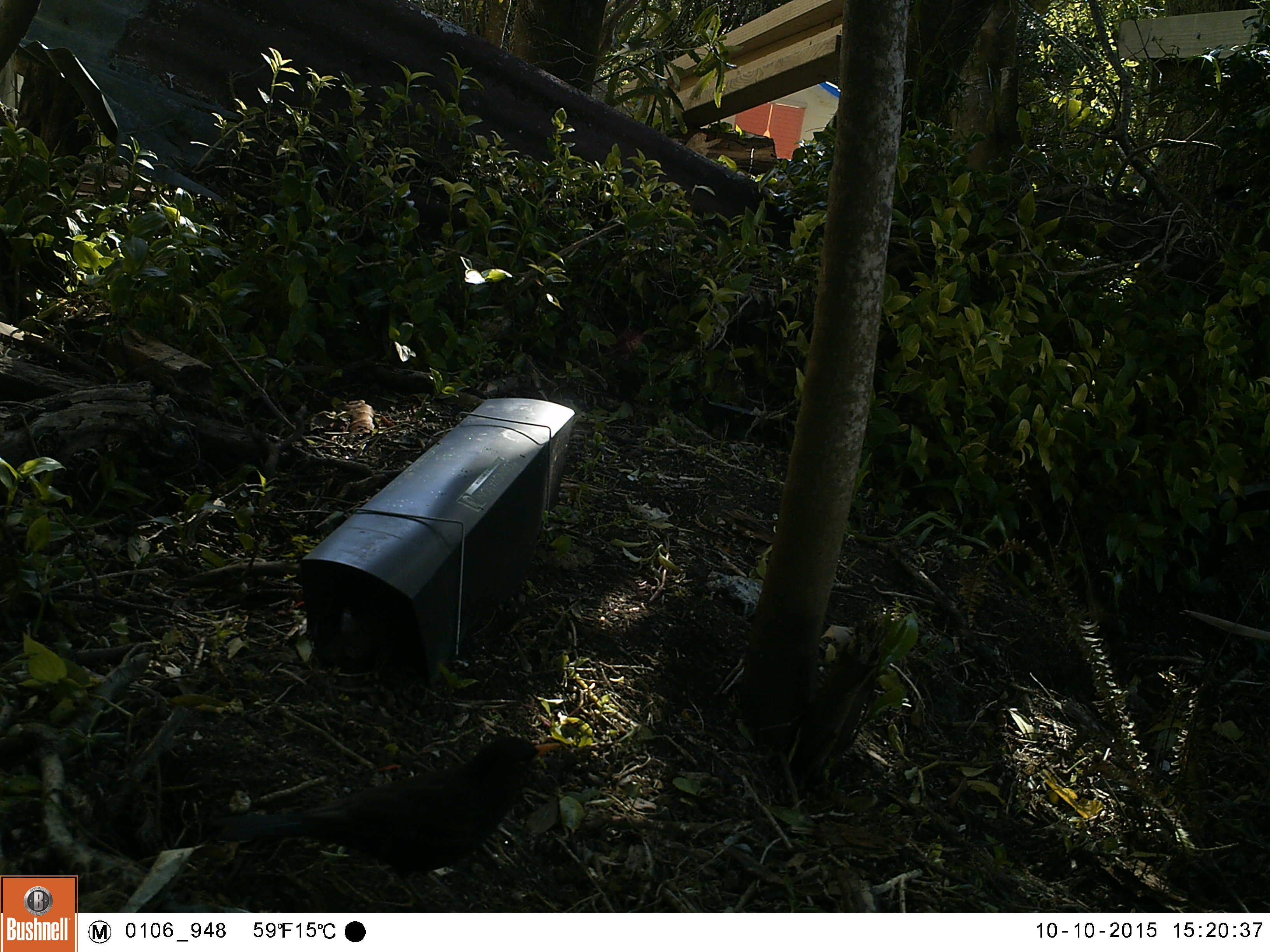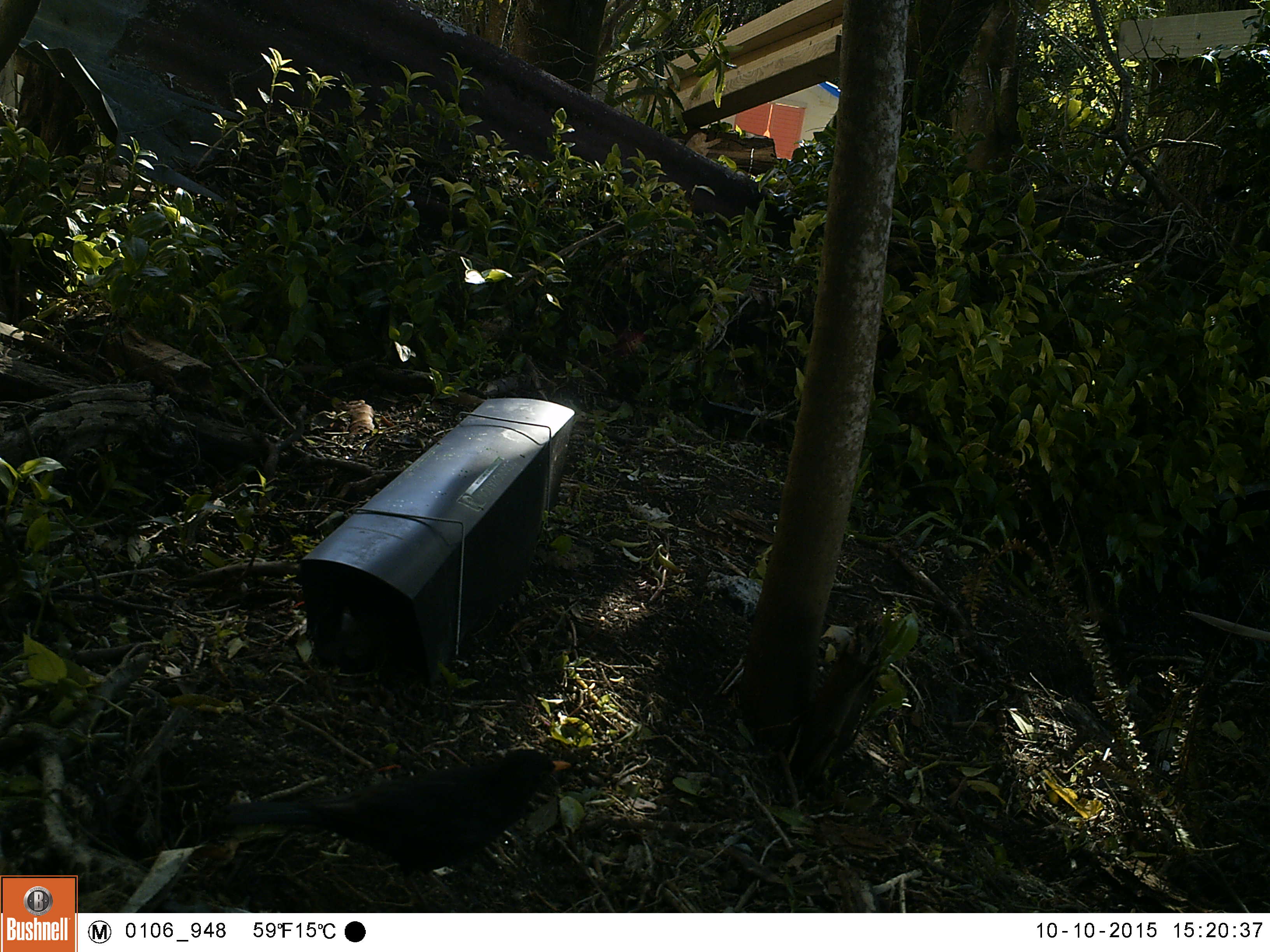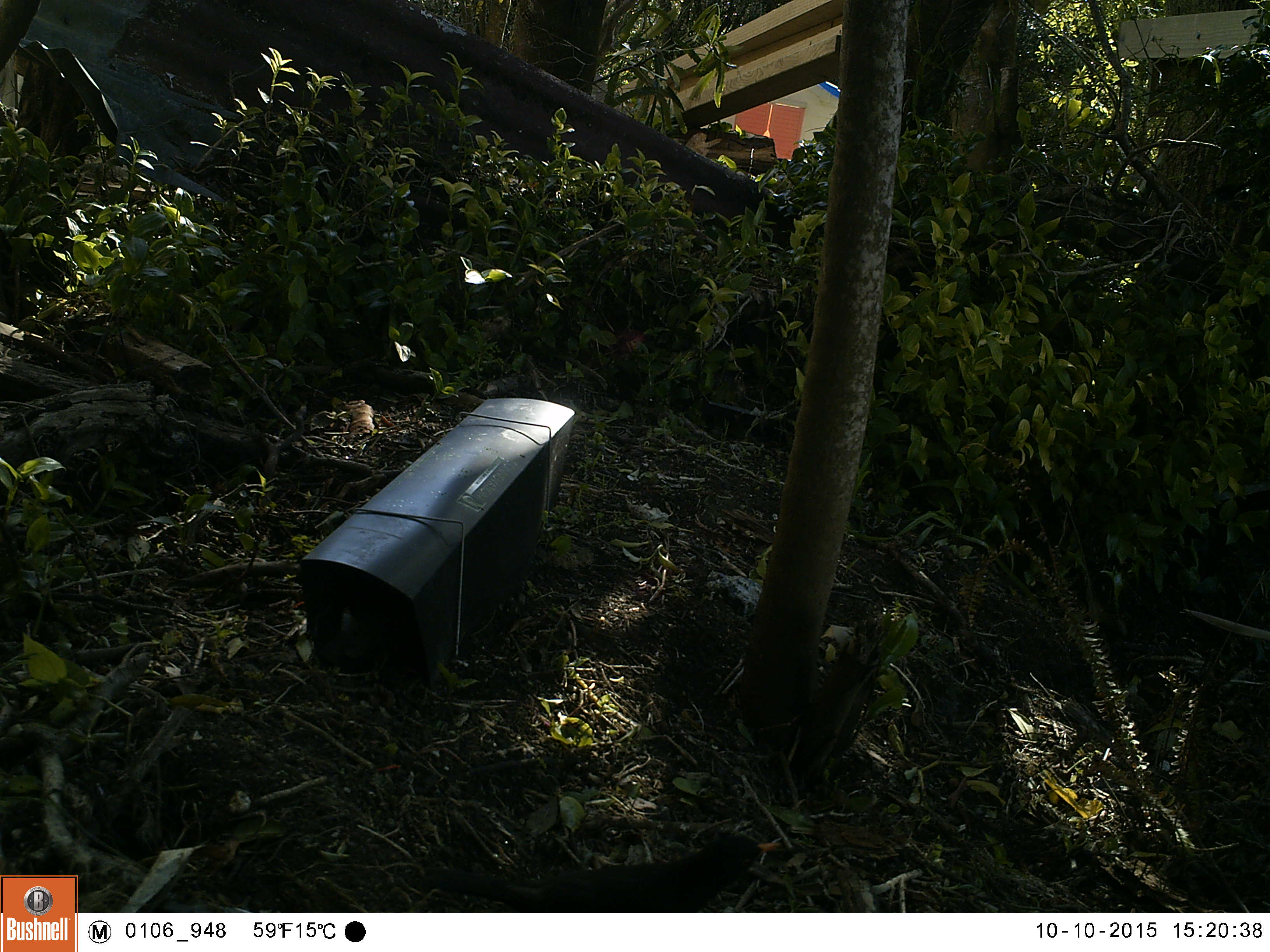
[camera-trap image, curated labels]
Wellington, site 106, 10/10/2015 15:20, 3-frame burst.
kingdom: Animalia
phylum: Chordata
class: Aves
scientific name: Aves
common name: bird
Bird (Aves).